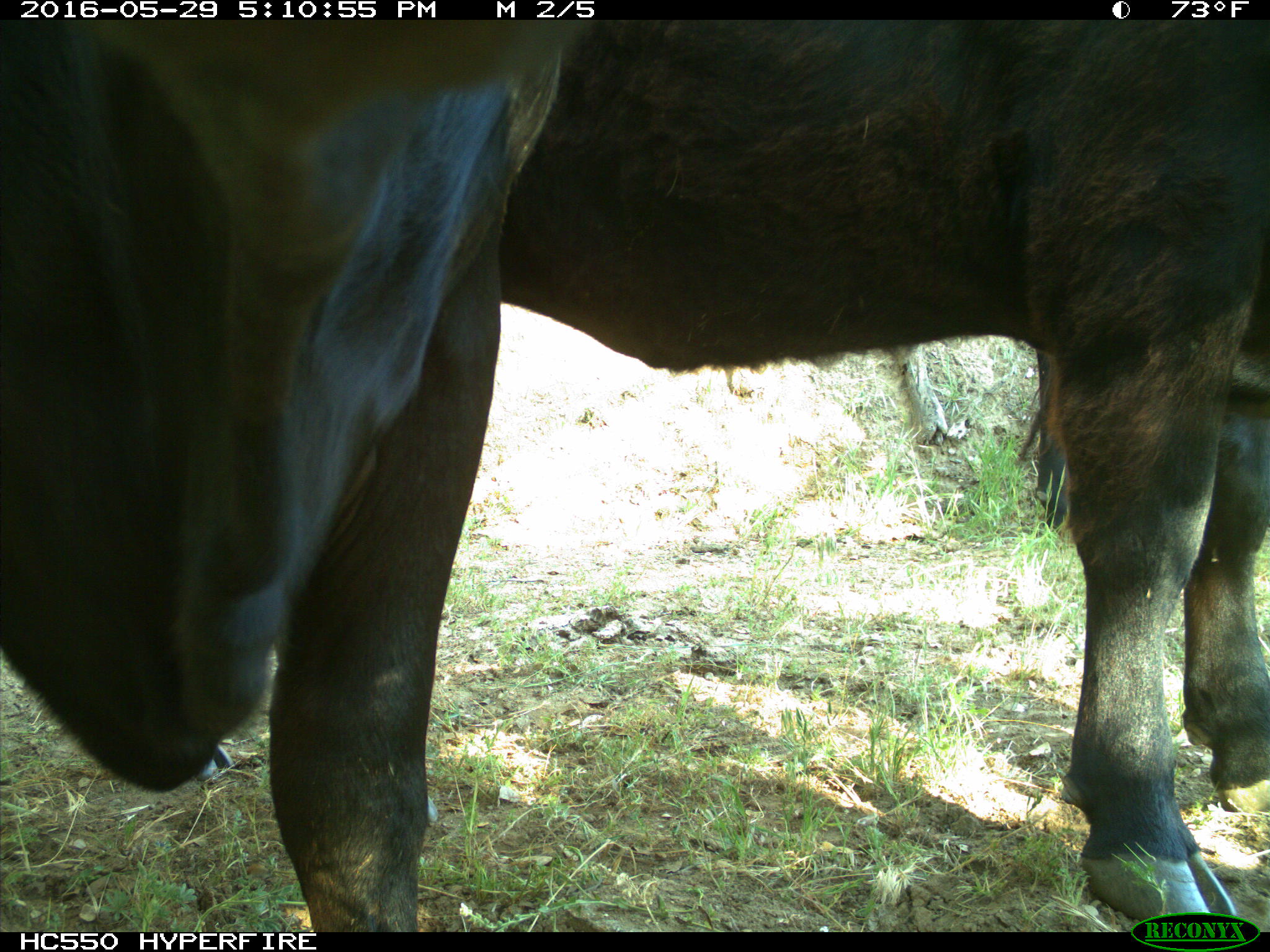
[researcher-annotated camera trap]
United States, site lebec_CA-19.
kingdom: Animalia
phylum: Chordata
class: Mammalia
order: Artiodactyla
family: Bovidae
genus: Bos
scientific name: Bos taurus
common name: domestic cow